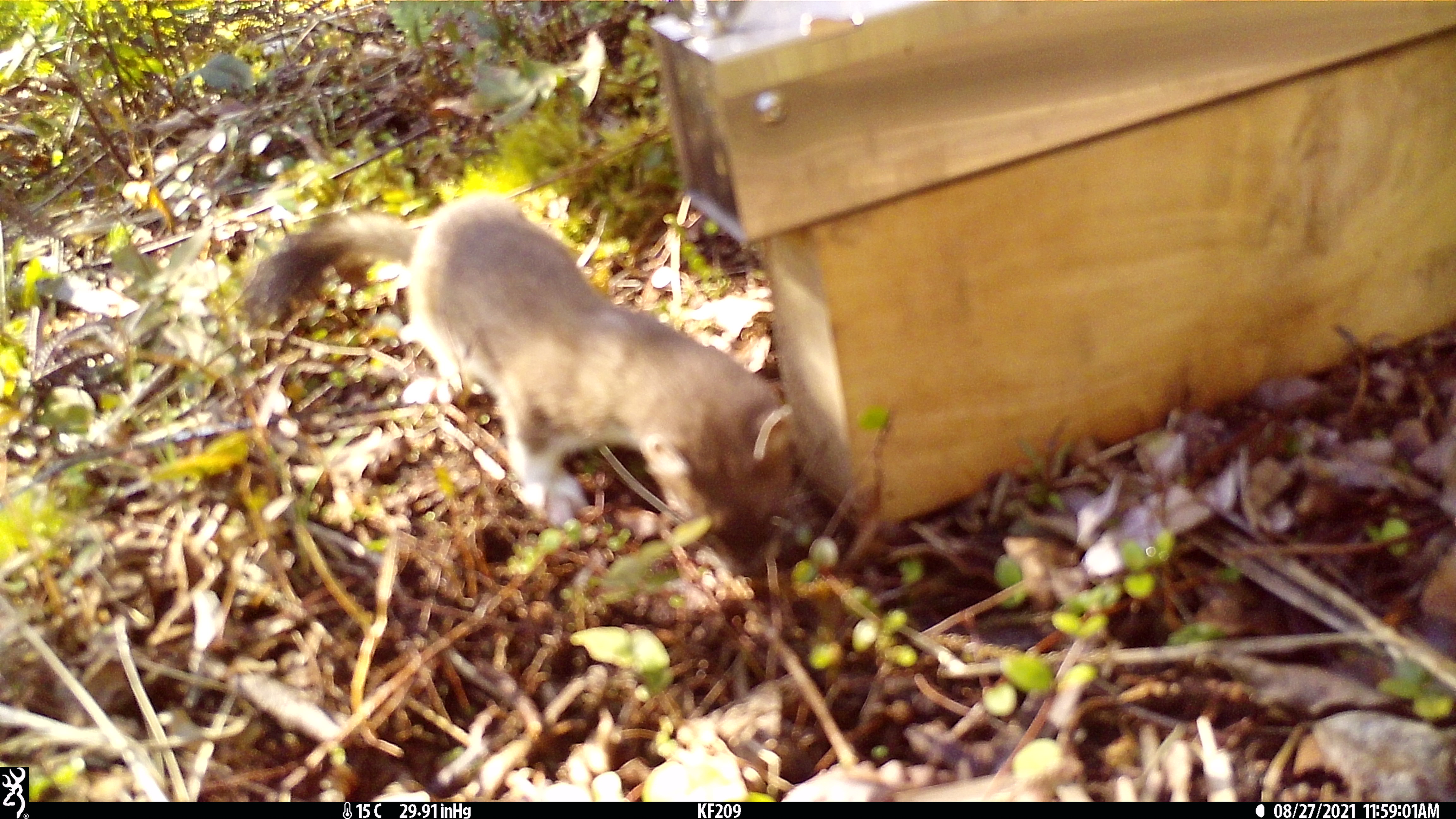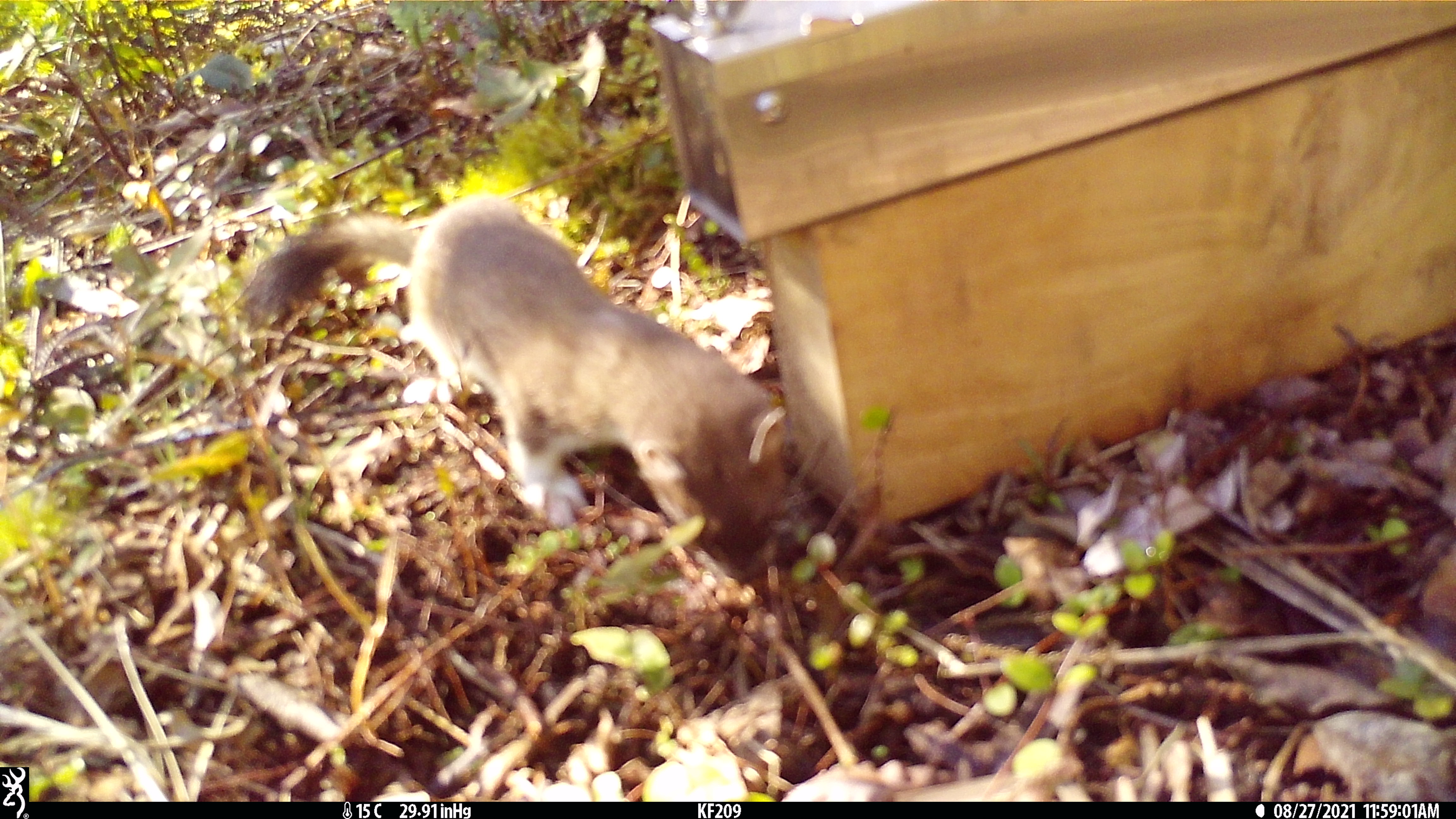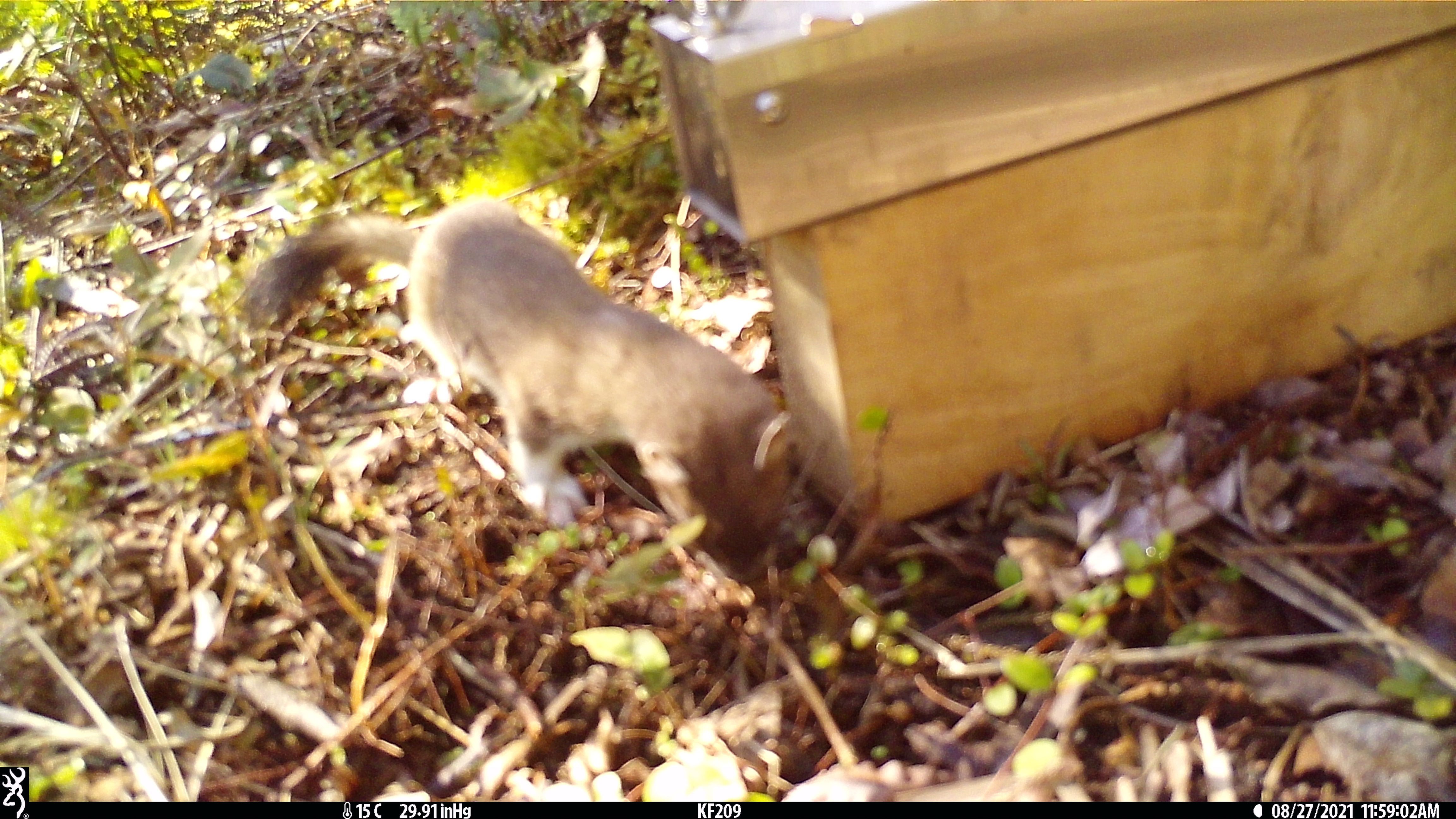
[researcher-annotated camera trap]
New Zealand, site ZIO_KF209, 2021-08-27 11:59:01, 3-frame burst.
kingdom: Animalia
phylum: Chordata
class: Mammalia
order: Carnivora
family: Mustelidae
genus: Mustela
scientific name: Mustela erminea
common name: stoat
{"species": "stoat (Mustela erminea)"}